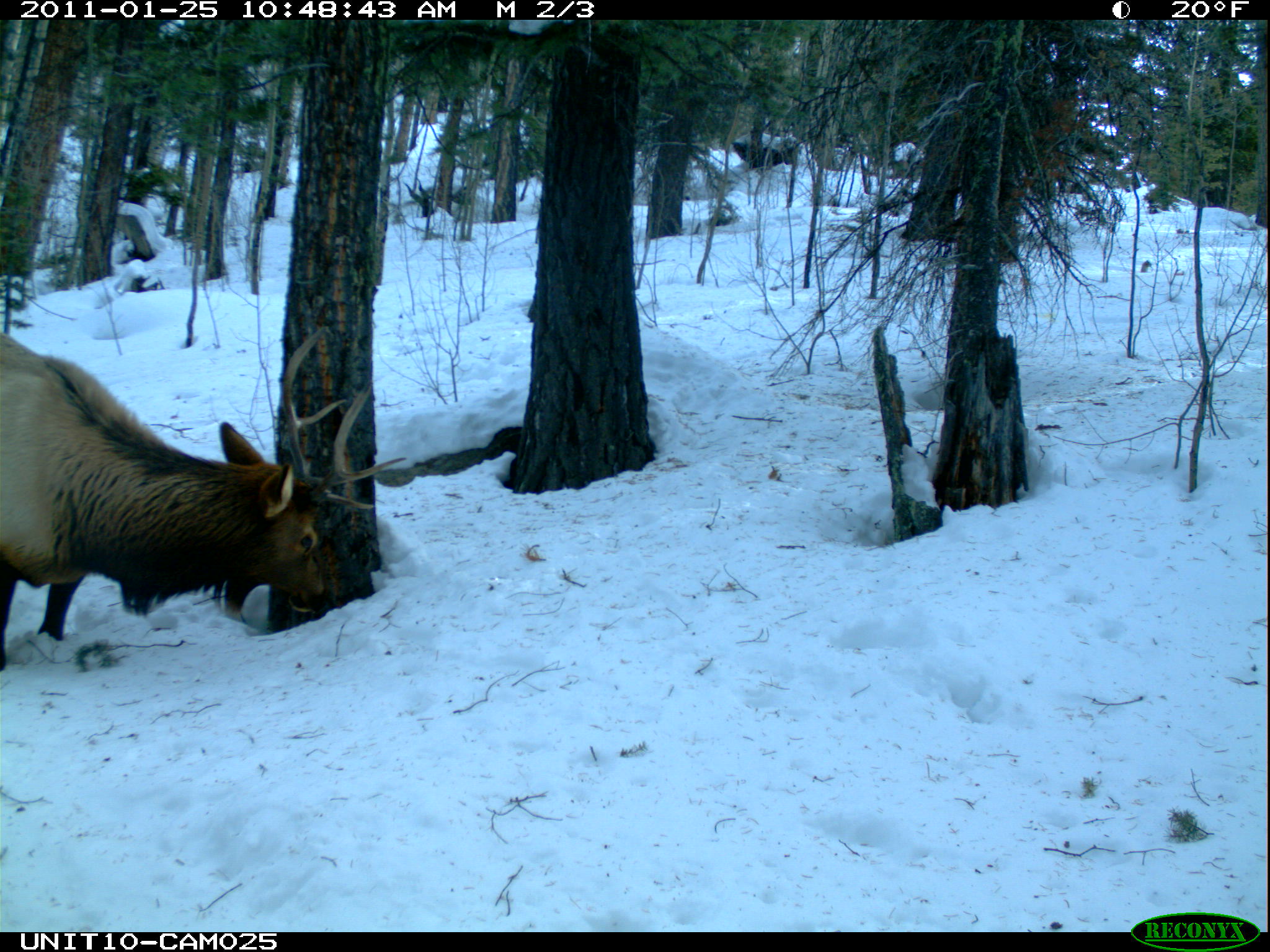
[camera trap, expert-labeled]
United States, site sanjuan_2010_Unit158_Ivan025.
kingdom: Animalia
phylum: Chordata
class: Mammalia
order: Artiodactyla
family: Cervidae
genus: Cervus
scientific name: Cervus elaphus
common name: red deer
Cervus elaphus (red deer).